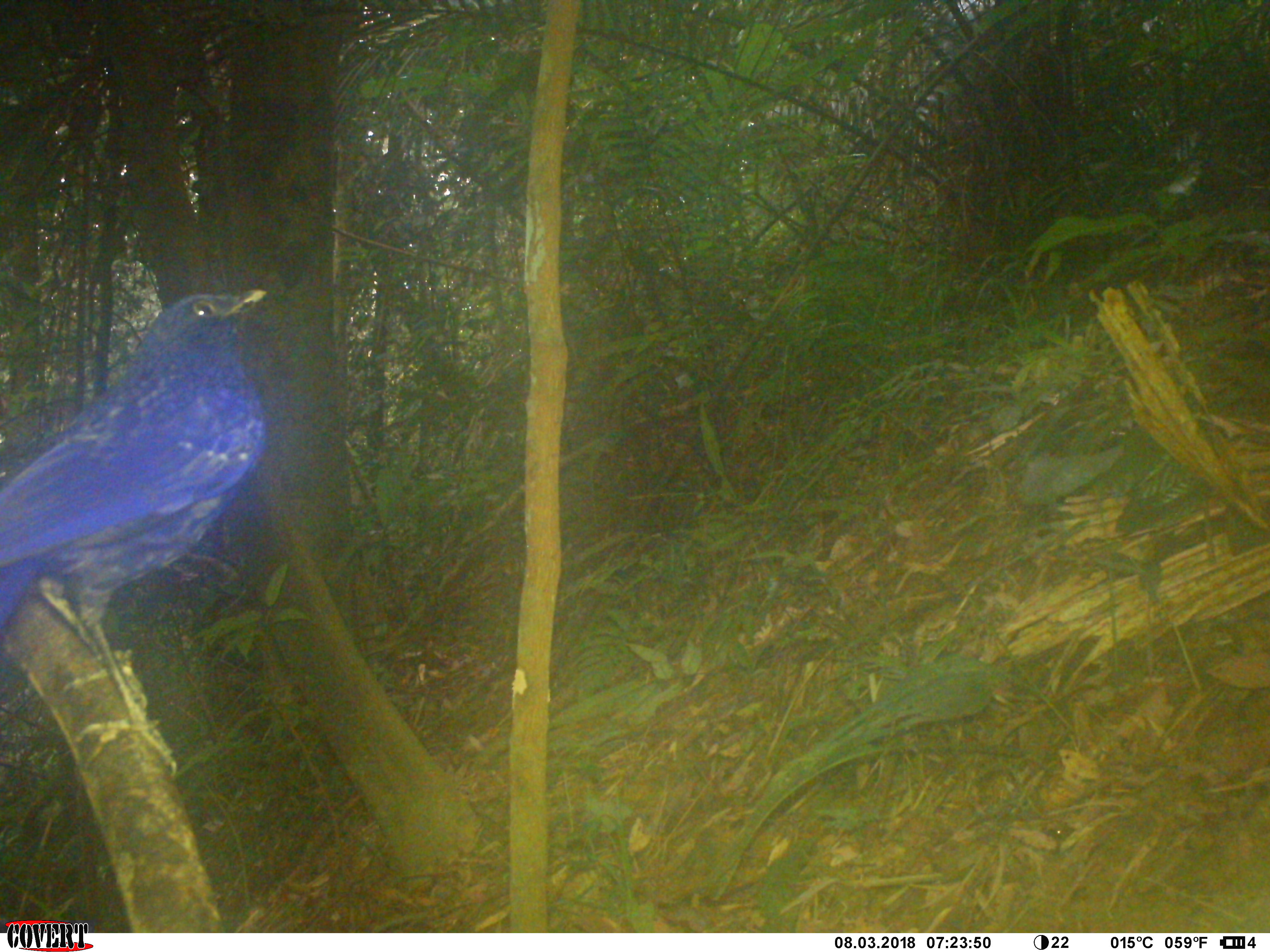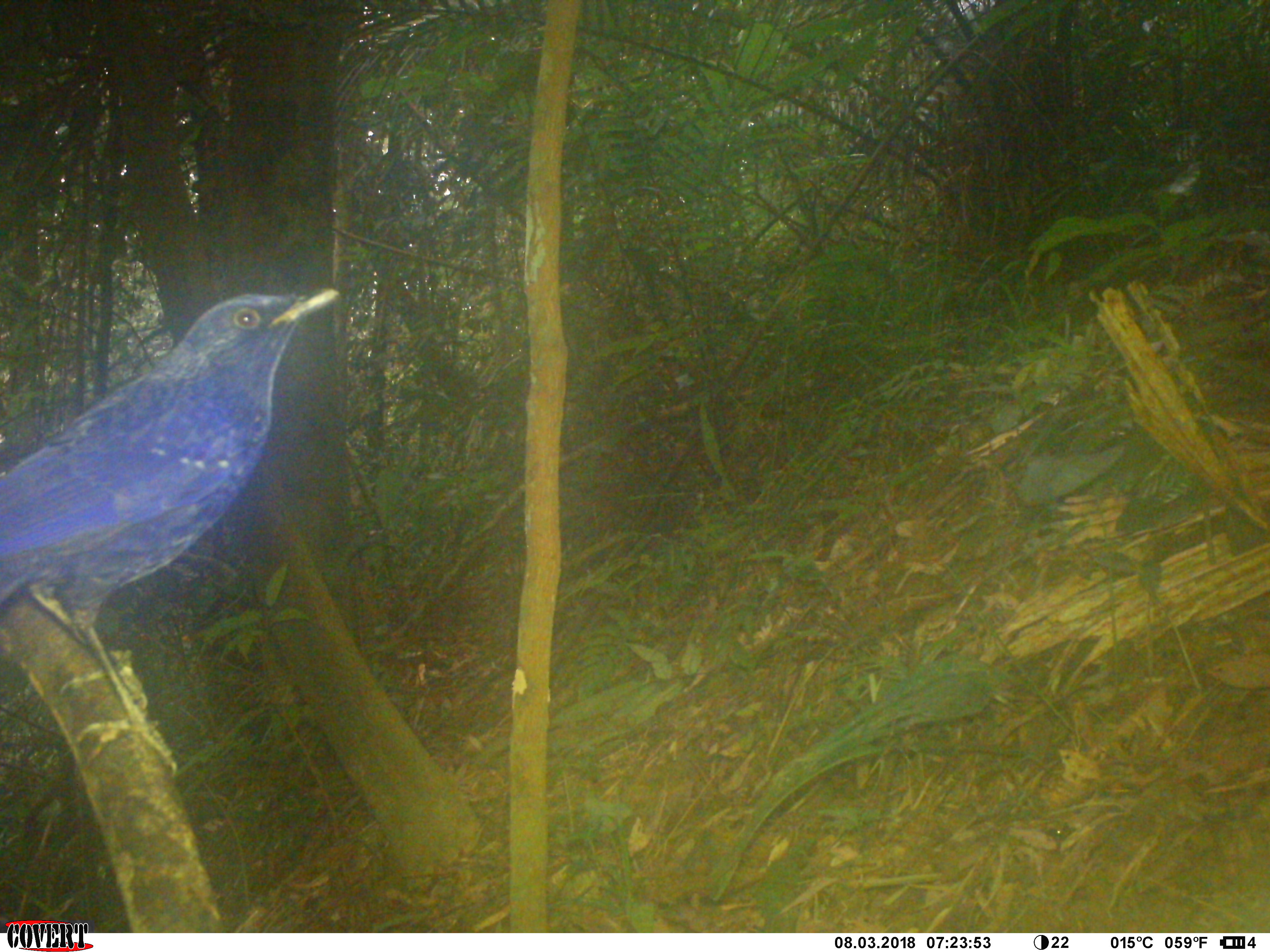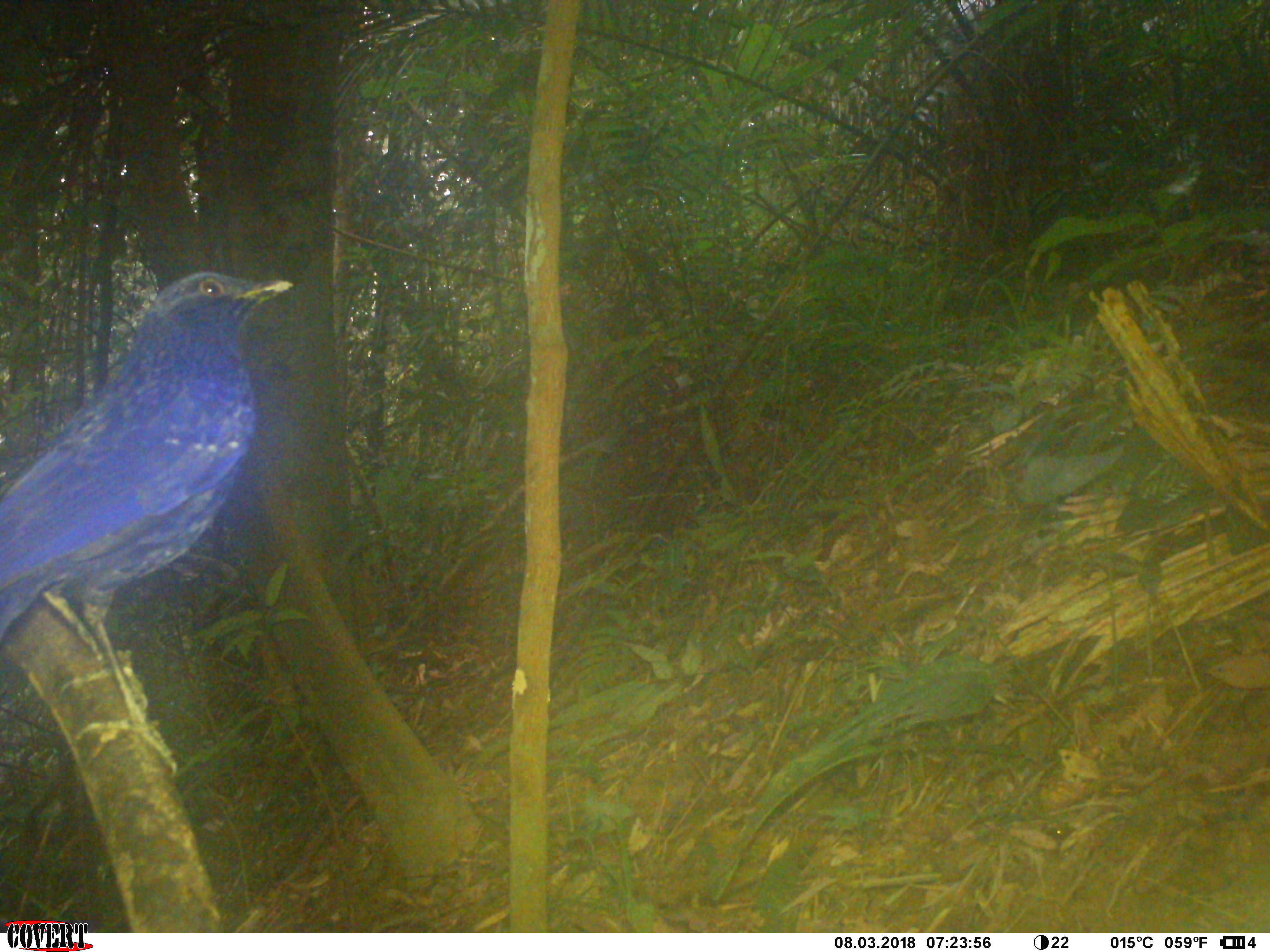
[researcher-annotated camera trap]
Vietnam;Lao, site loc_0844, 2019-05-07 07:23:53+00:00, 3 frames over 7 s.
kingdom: Animalia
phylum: Chordata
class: Aves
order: Passeriformes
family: Muscicapidae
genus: Myophonus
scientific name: Myophonus caeruleus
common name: blue whistling thrush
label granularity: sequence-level